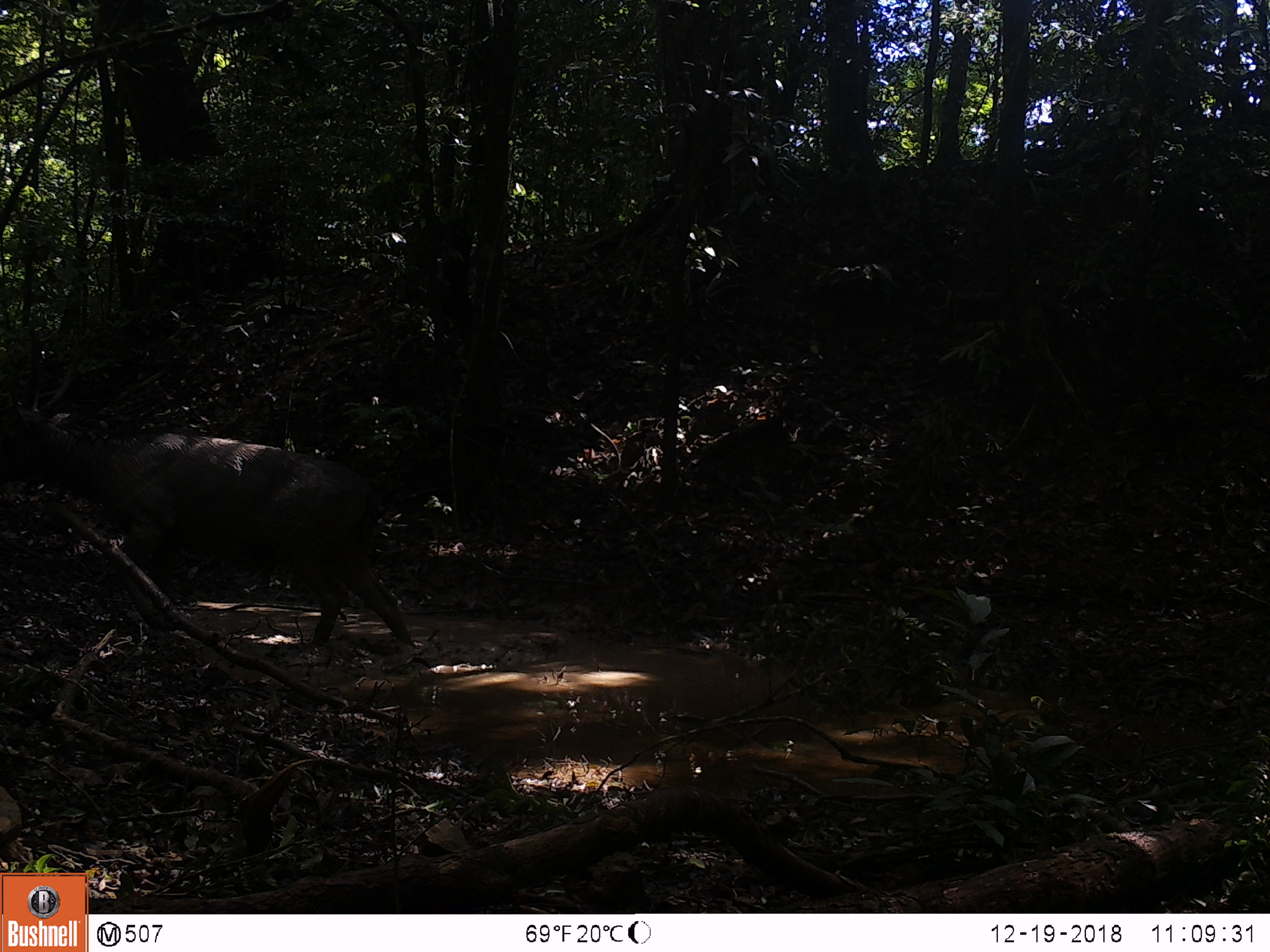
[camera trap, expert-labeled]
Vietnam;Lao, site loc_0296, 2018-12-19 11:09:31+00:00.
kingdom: Animalia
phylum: Chordata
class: Mammalia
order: Artiodactyla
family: Cervidae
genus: Rusa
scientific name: Rusa unicolor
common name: sambar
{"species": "sambar (Rusa unicolor)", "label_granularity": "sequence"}